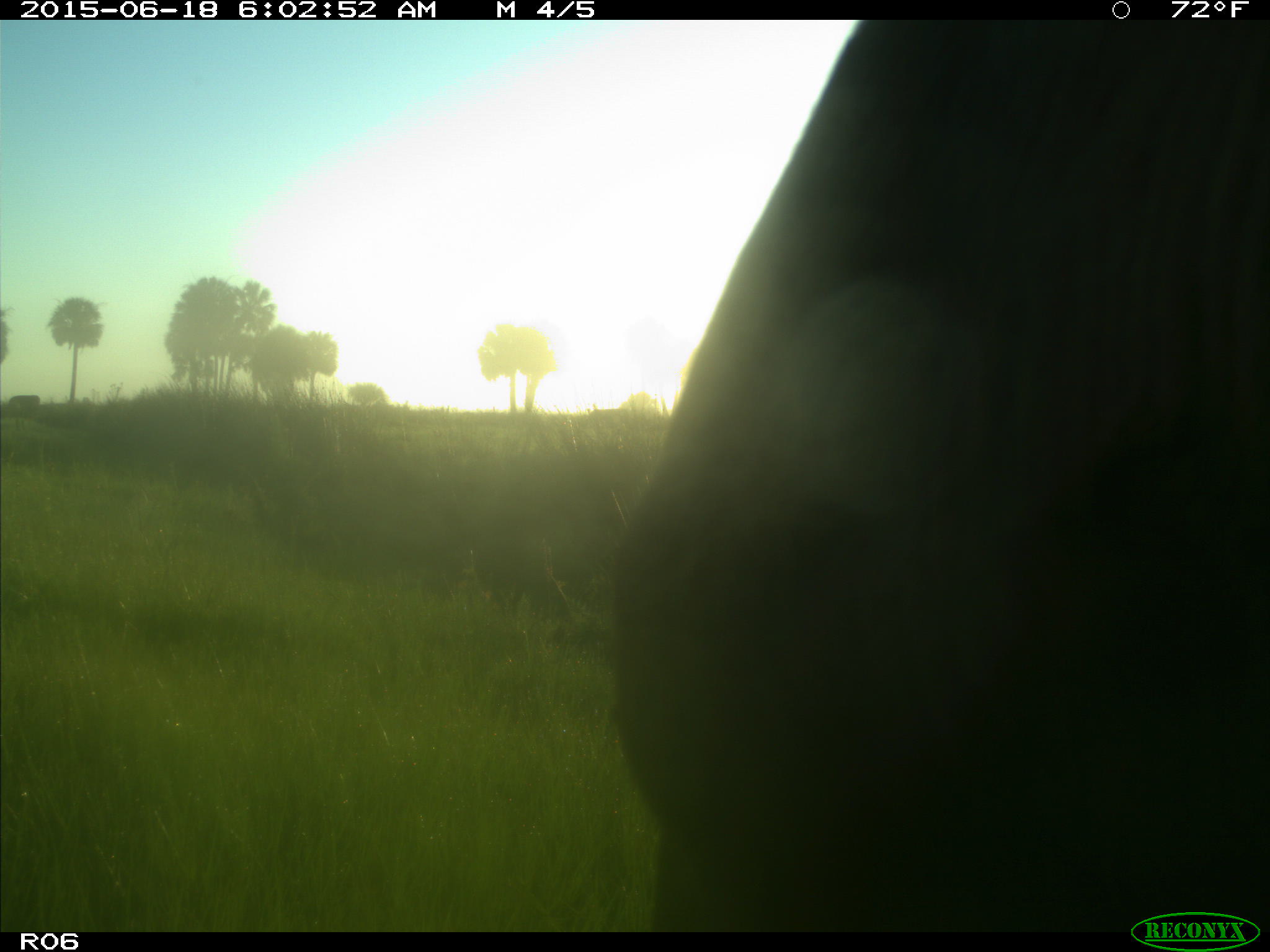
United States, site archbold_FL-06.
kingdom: Animalia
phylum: Chordata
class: Mammalia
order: Artiodactyla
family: Bovidae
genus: Bos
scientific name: Bos taurus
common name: domestic cow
Bos taurus (domestic cow).